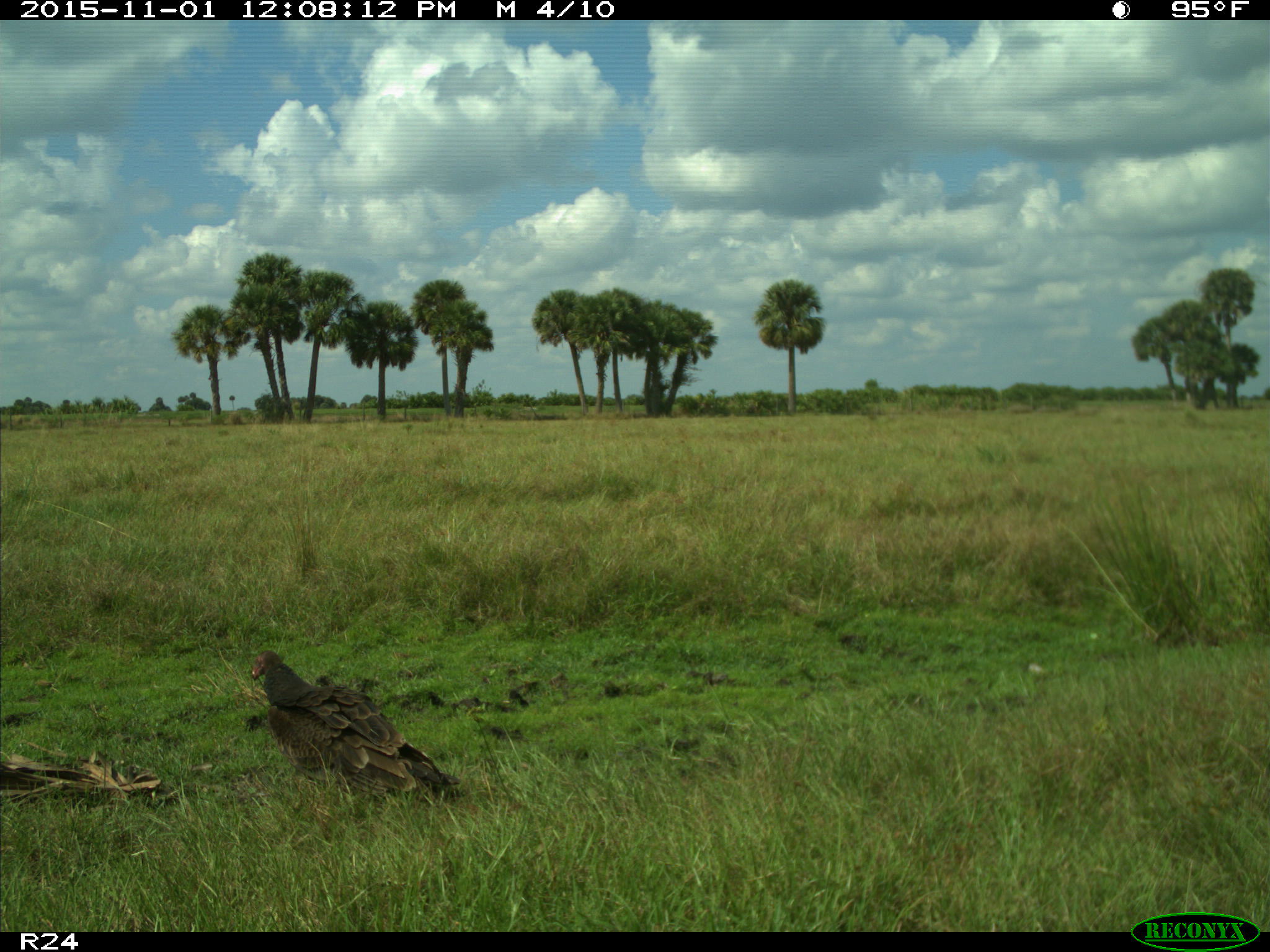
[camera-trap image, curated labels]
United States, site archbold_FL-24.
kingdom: Animalia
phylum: Chordata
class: Aves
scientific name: Aves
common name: birds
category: unidentified bird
Unidentified bird (birds) (Aves).